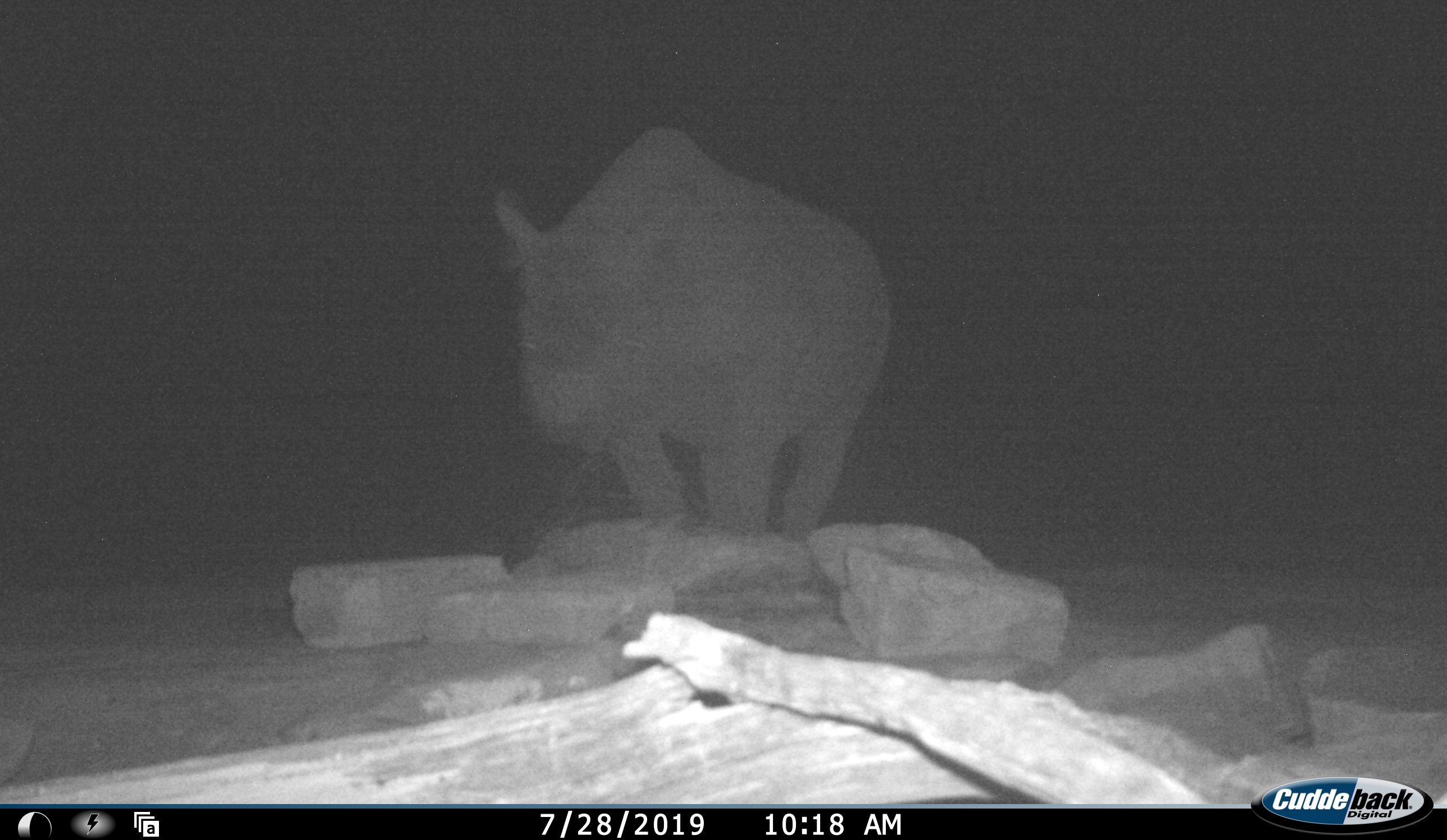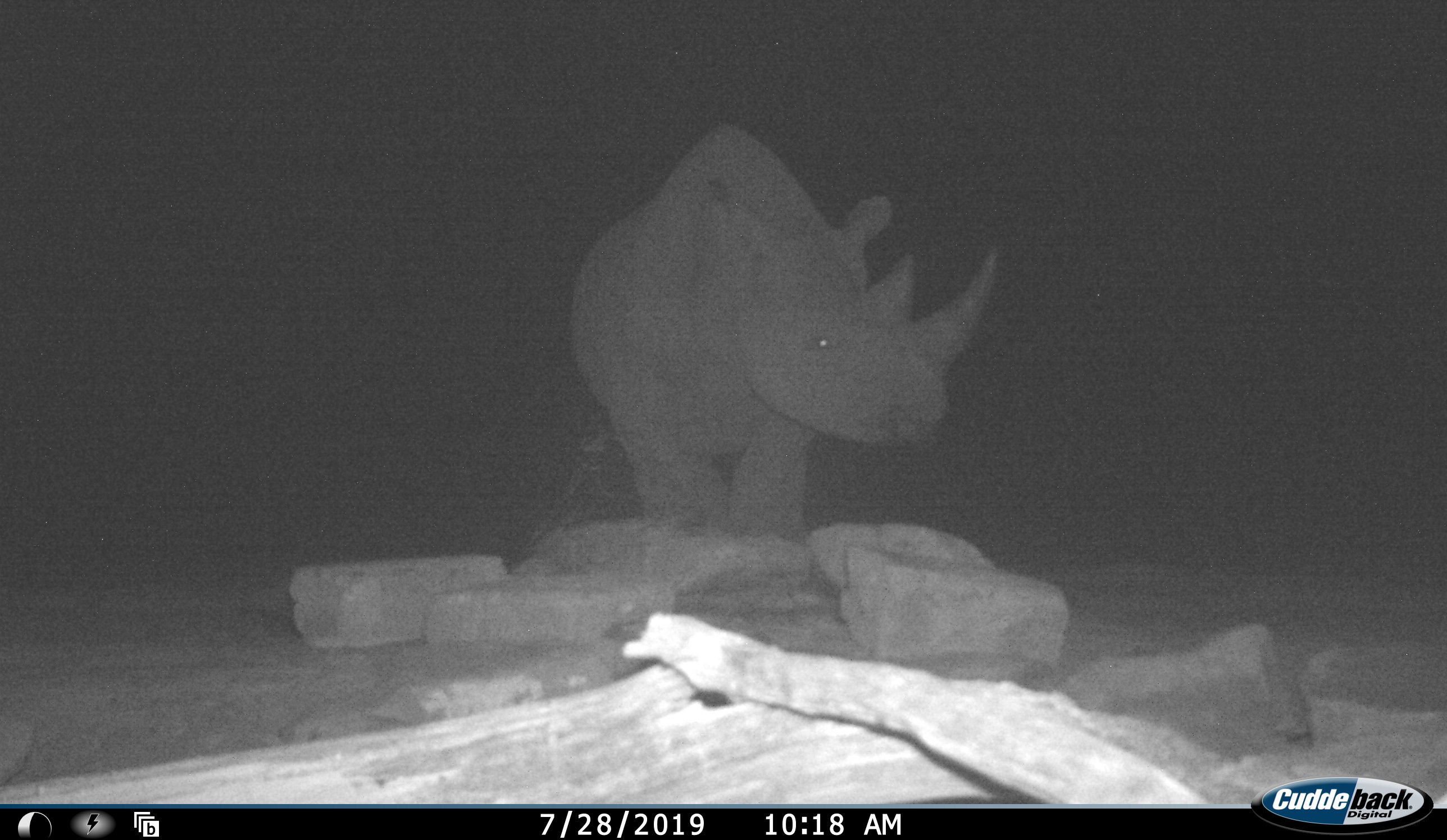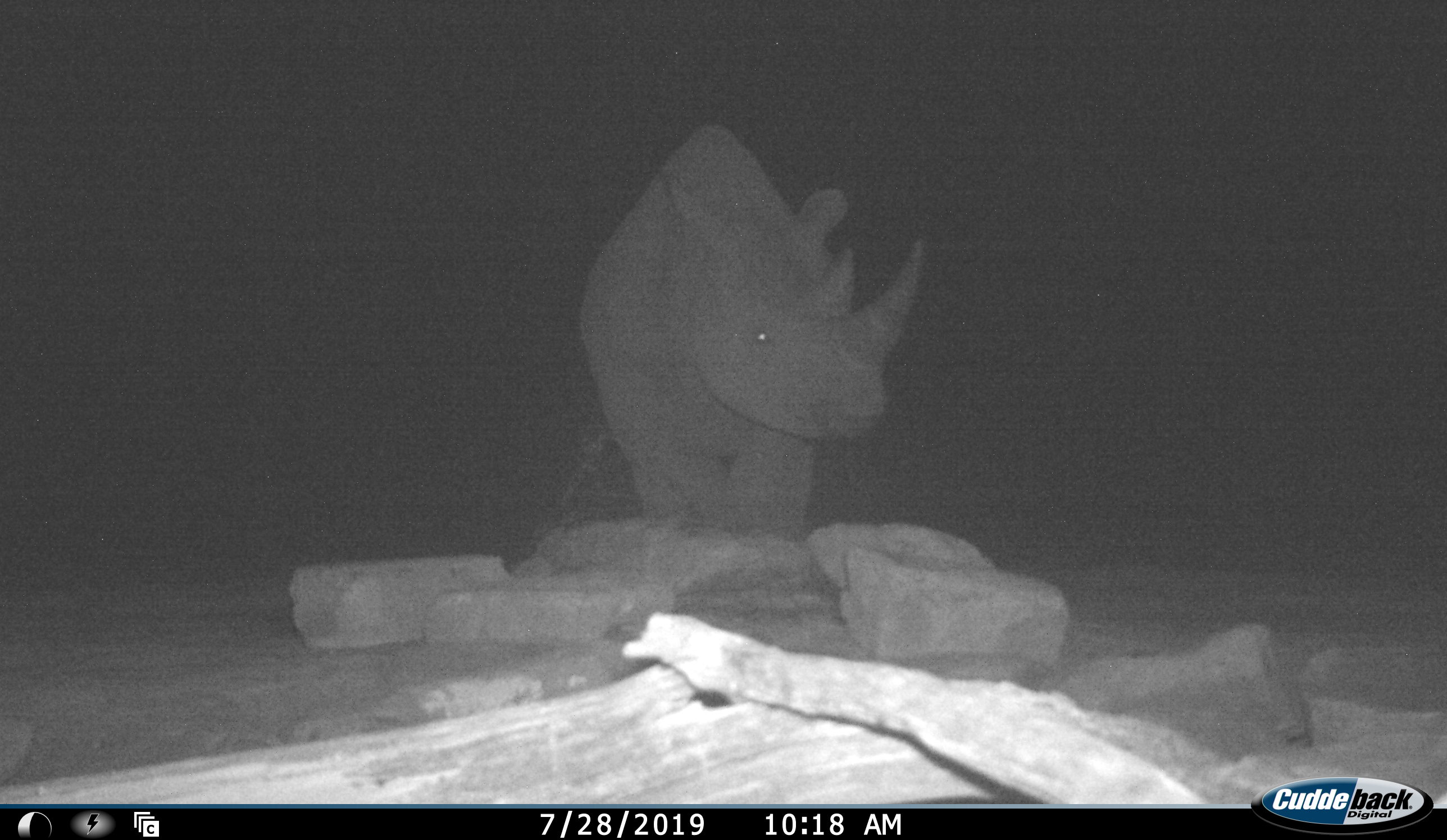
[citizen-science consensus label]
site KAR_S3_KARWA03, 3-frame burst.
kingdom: Animalia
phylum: Chordata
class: Mammalia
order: Perissodactyla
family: Rhinocerotidae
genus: Diceros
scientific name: Diceros bicornis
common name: black rhinoceros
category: rhinocerosblack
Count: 1.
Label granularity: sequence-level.